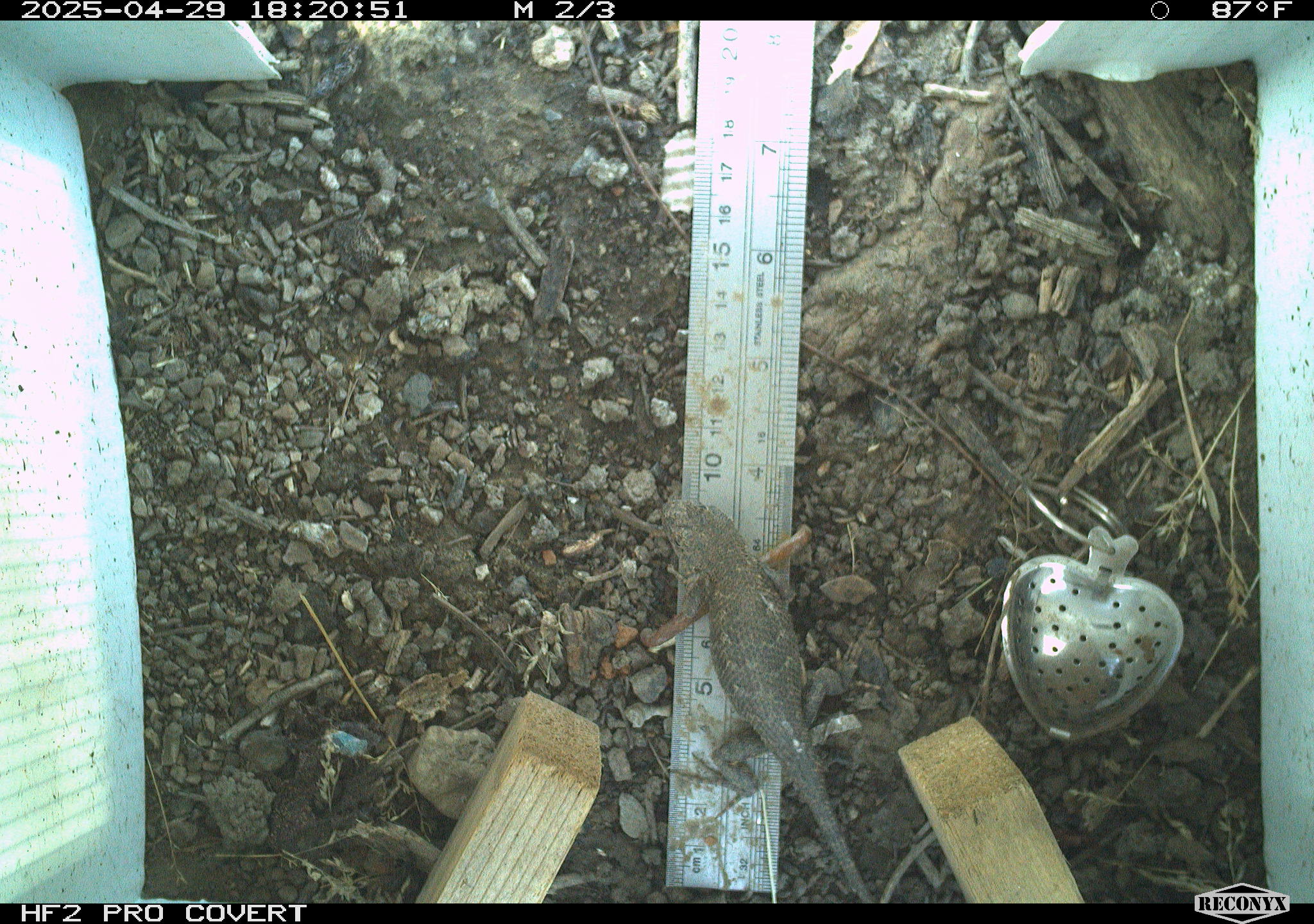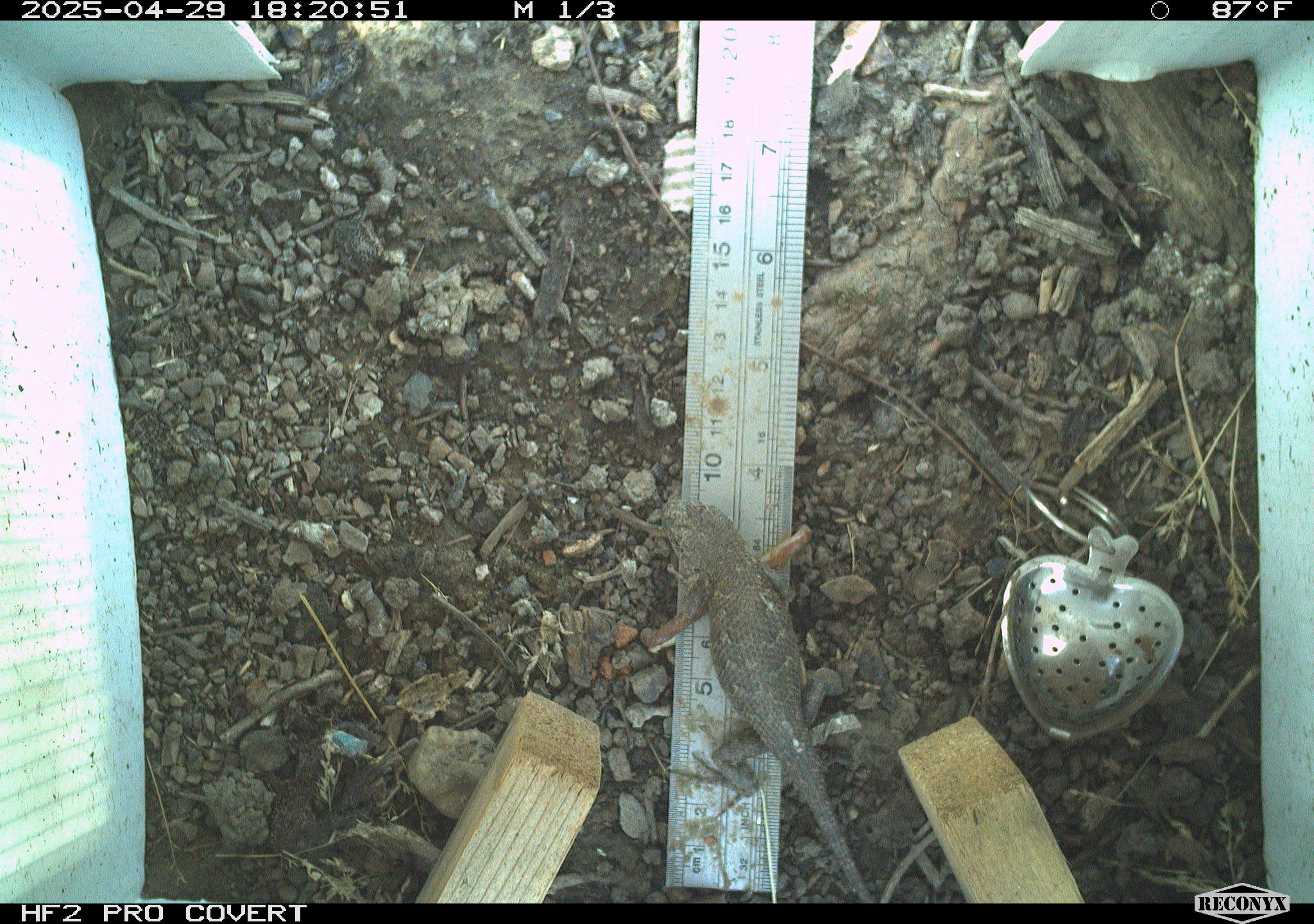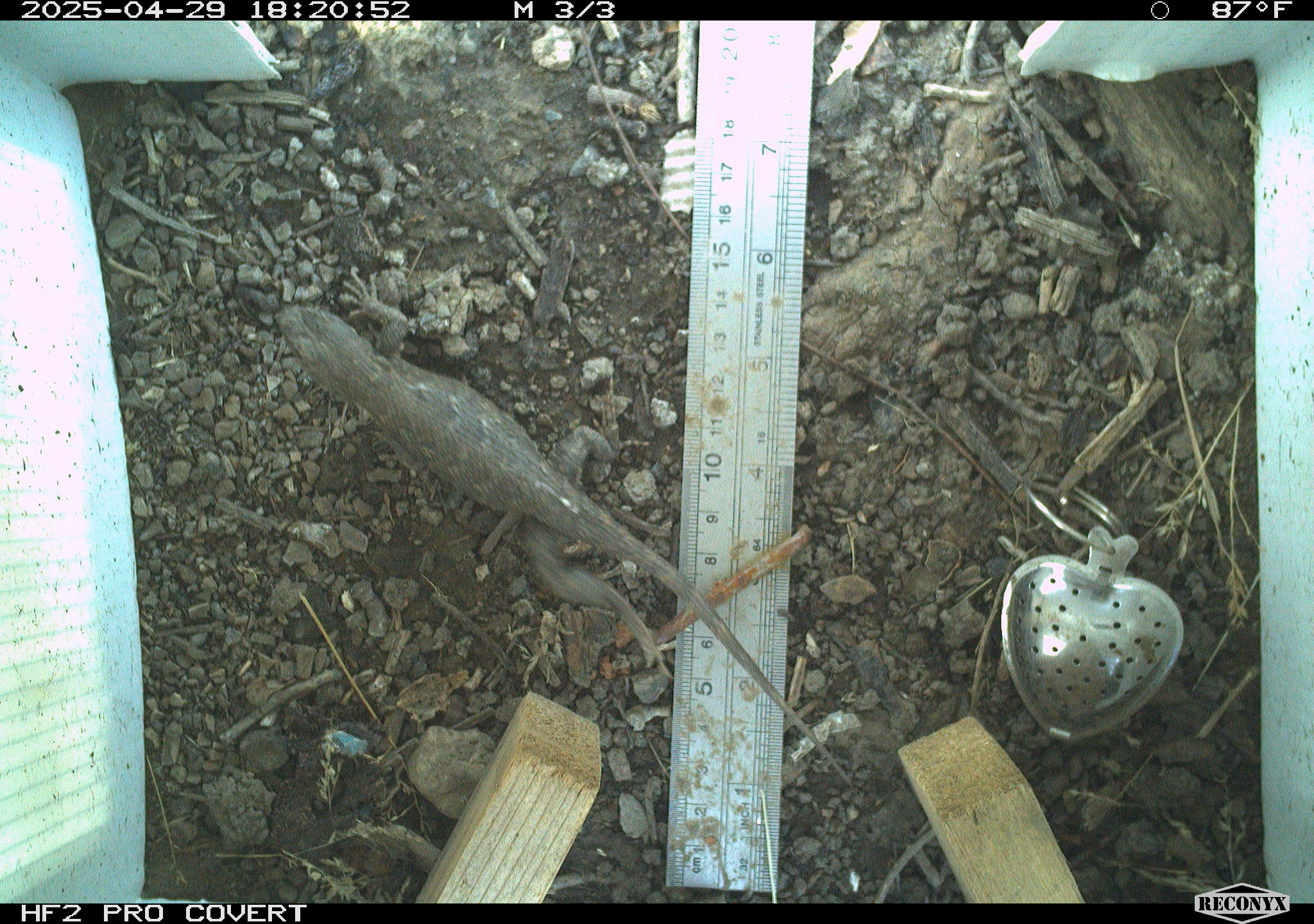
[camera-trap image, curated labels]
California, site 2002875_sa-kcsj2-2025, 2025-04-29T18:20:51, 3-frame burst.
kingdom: Animalia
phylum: Chordata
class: Reptilia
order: Squamata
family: Phrynosomatidae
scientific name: Phrynosomatidae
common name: north american spiny lizards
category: sceloporus/uta species